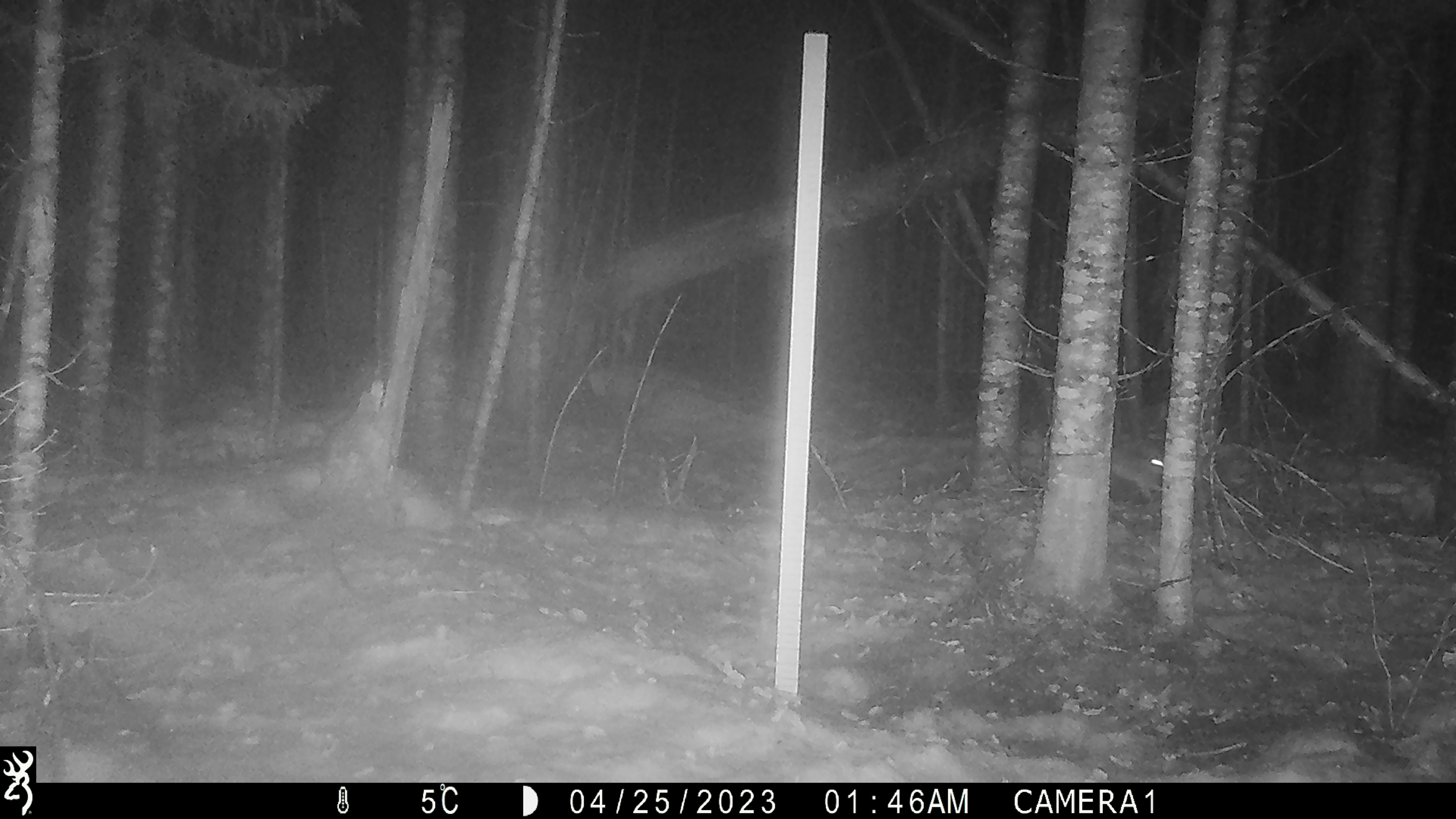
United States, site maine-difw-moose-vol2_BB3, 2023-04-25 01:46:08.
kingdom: Animalia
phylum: Chordata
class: Mammalia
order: Lagomorpha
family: Leporidae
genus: Lepus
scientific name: Lepus americanus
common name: snowshoe hare